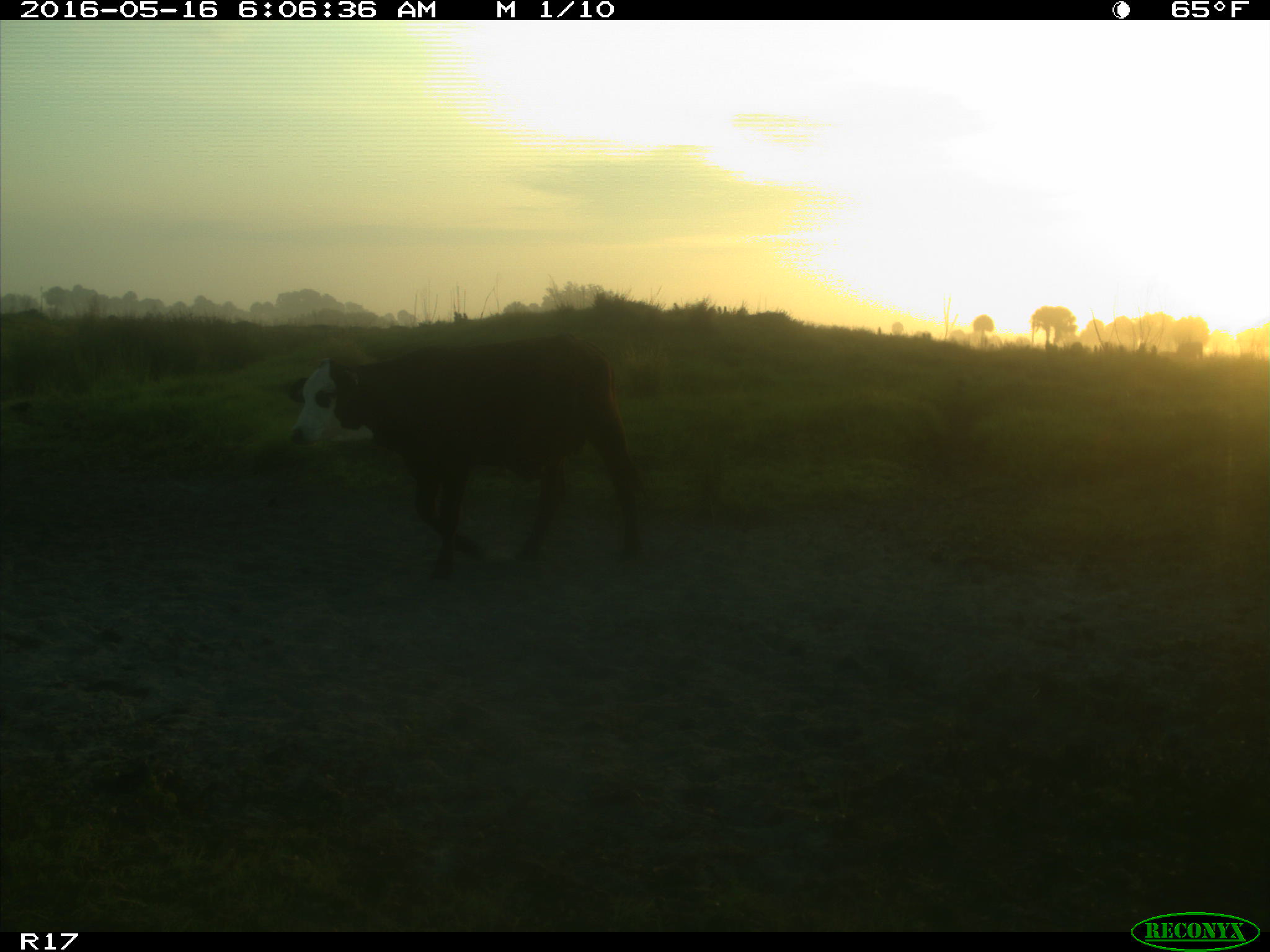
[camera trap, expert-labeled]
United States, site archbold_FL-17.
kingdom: Animalia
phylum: Chordata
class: Mammalia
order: Artiodactyla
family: Bovidae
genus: Bos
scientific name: Bos taurus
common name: domestic cow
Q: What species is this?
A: Bos taurus (domestic cow).